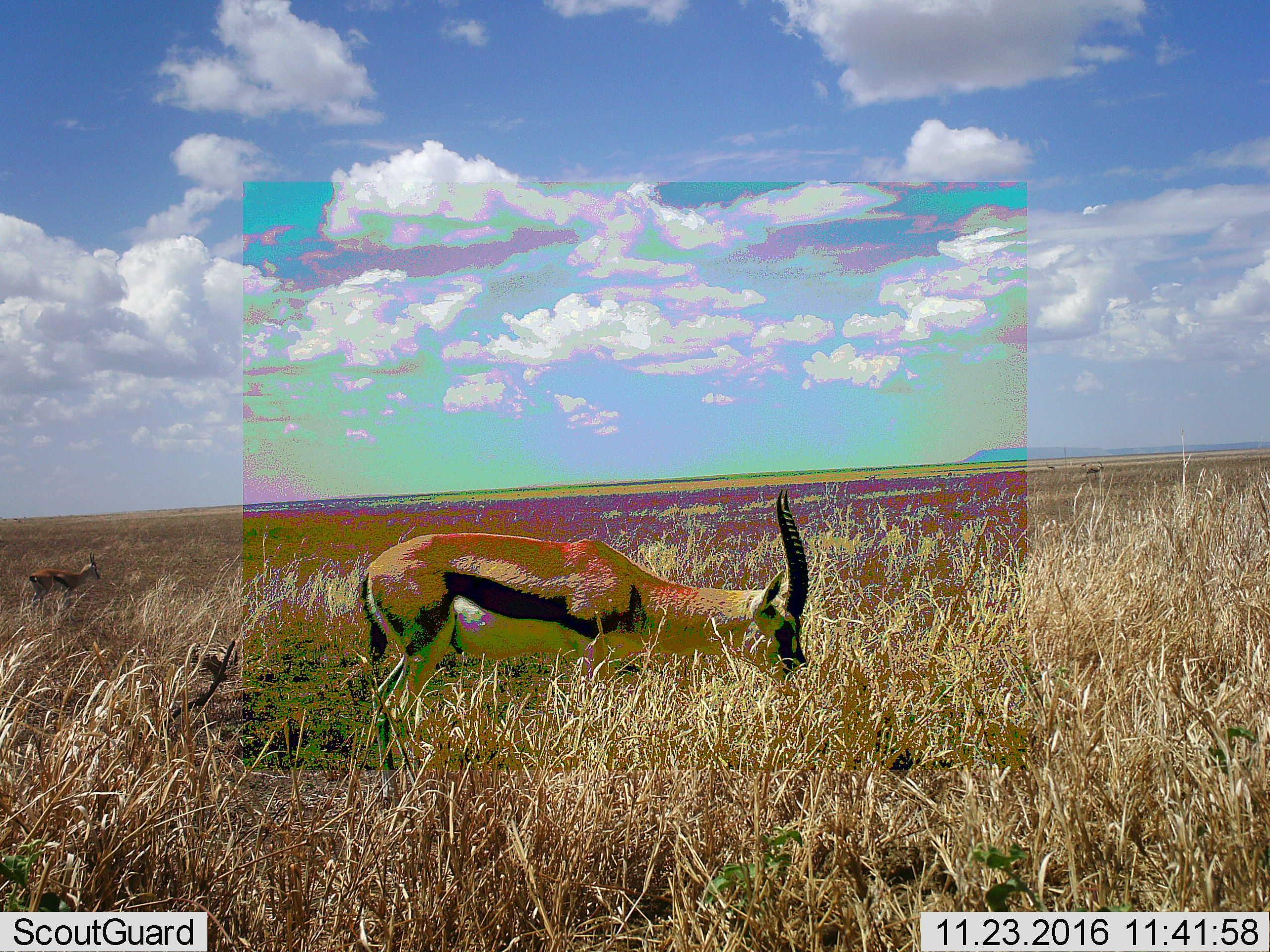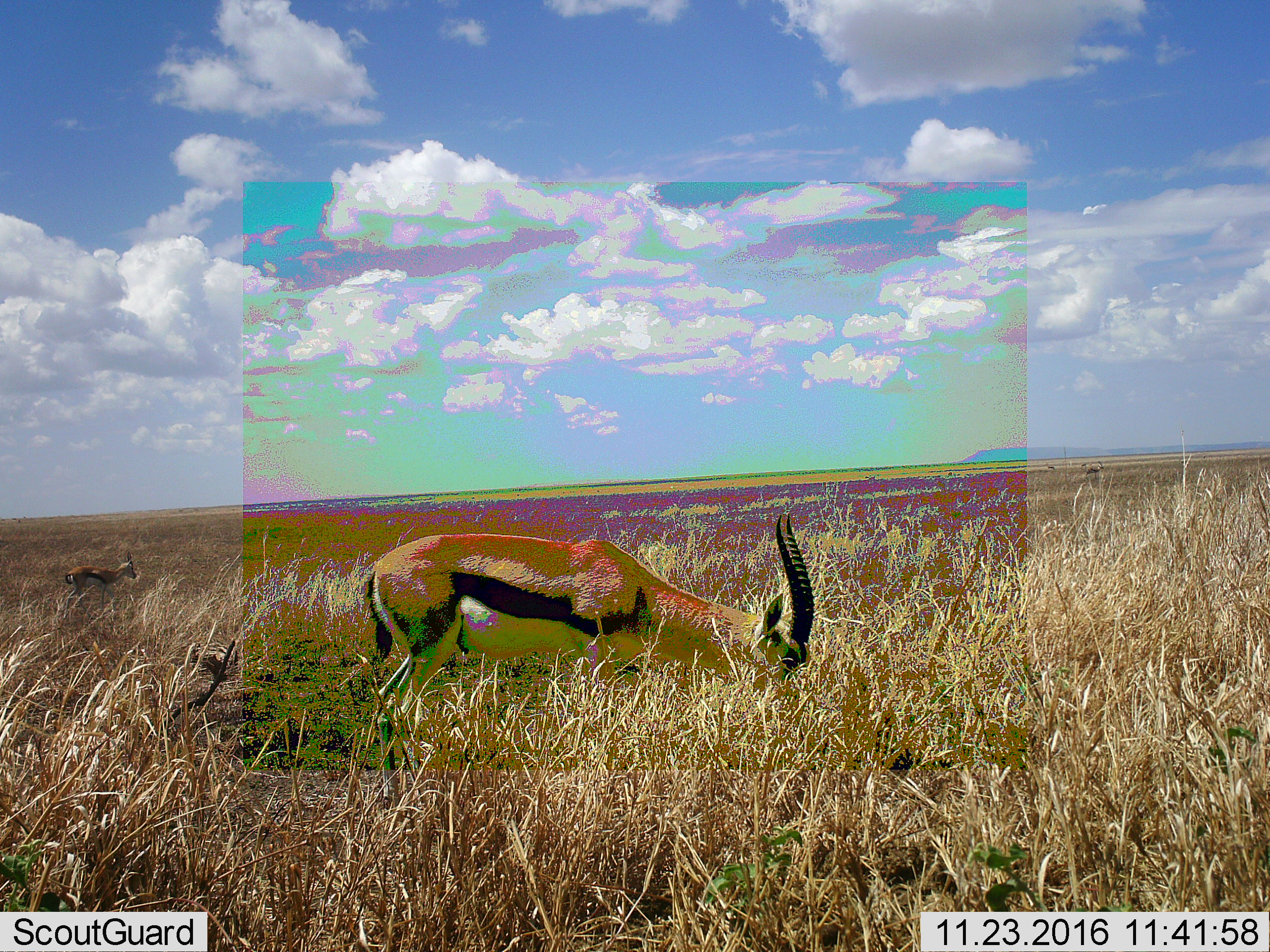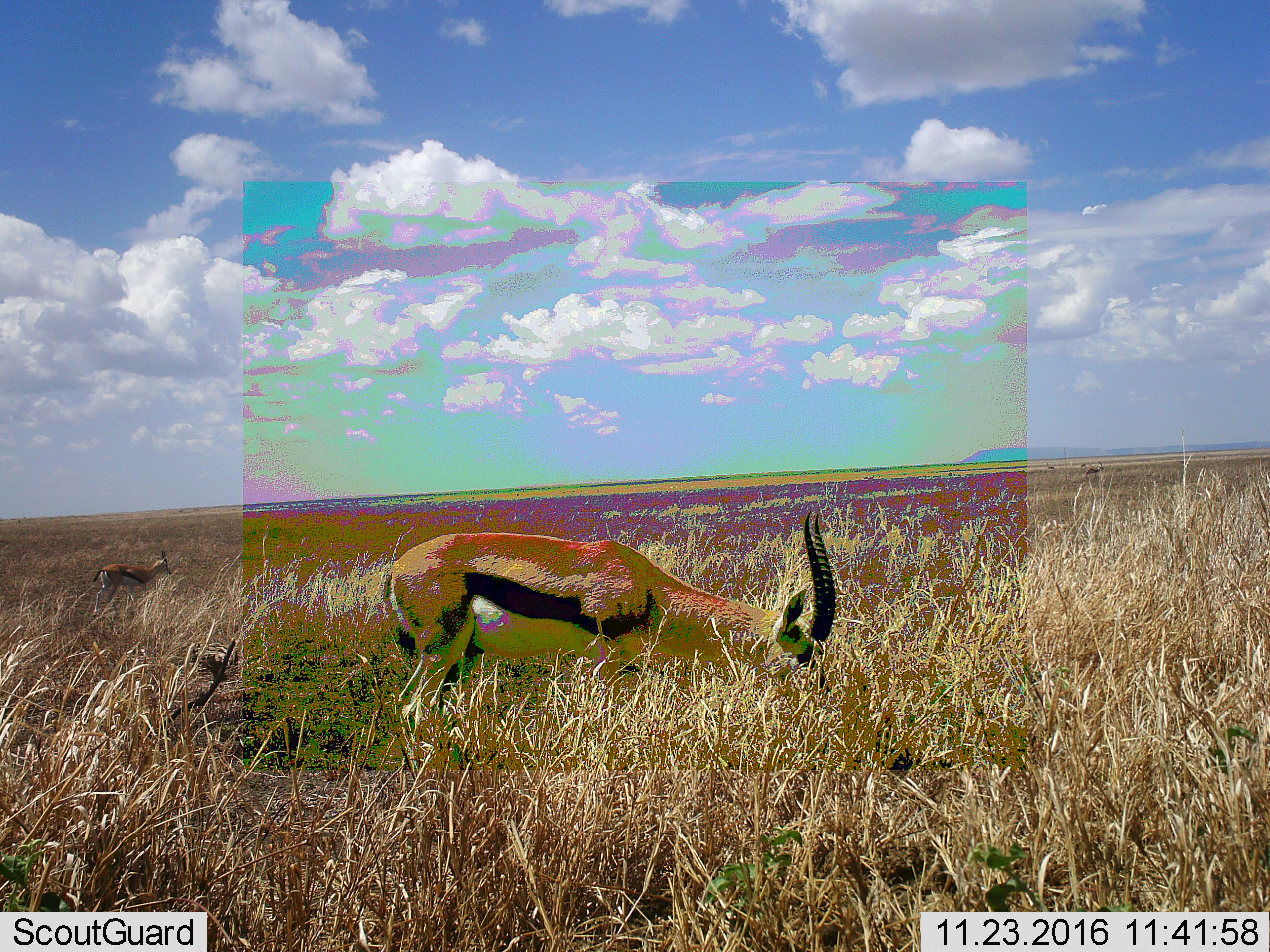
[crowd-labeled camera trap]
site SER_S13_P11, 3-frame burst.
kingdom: Animalia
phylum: Chordata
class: Mammalia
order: Artiodactyla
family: Bovidae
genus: Eudorcas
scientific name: Eudorcas thomsonii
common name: thomson's gazelle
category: gazellethomsons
Gazellethomsons (thomson's gazelle) (Eudorcas thomsonii), count 2. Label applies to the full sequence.